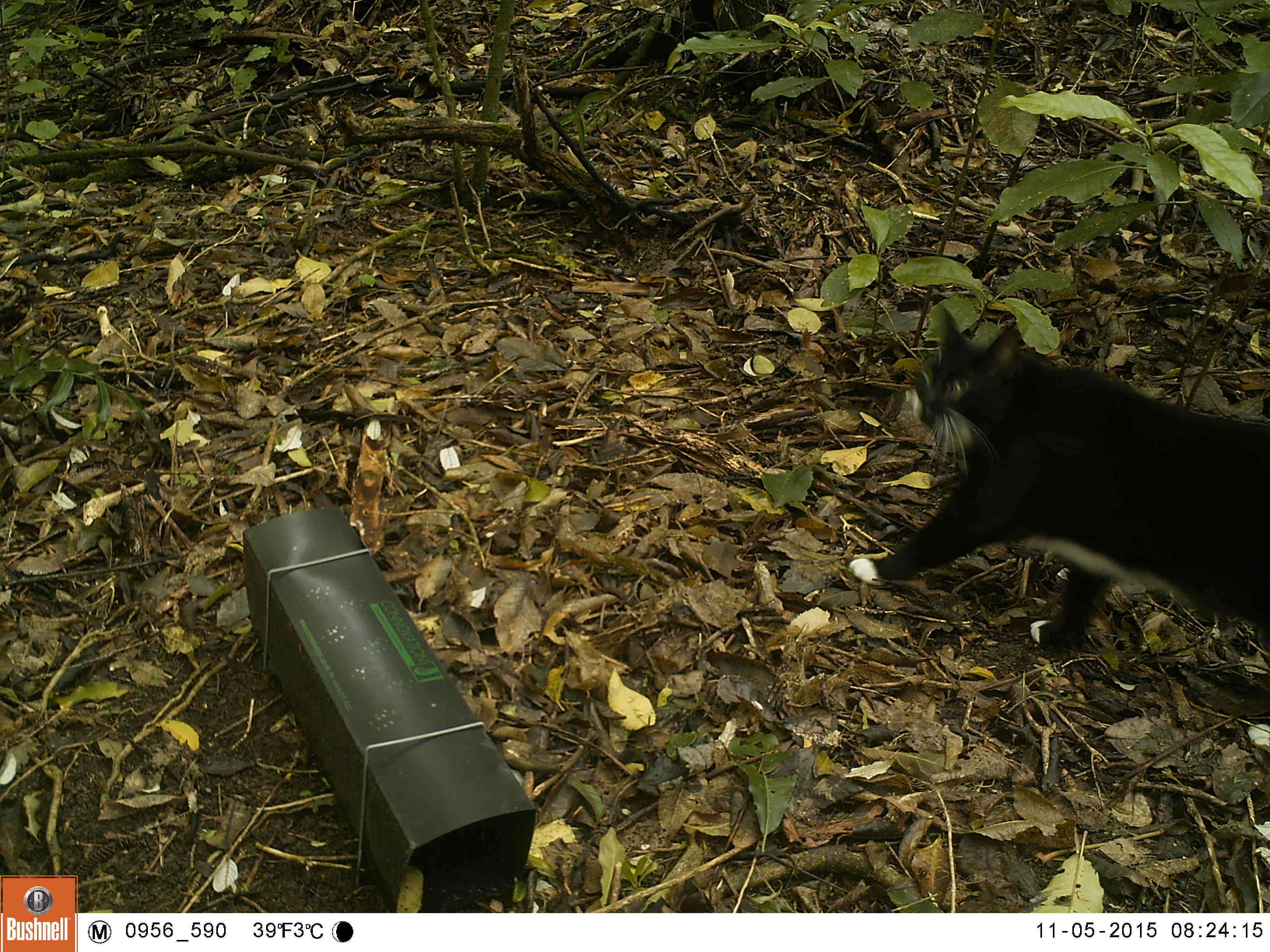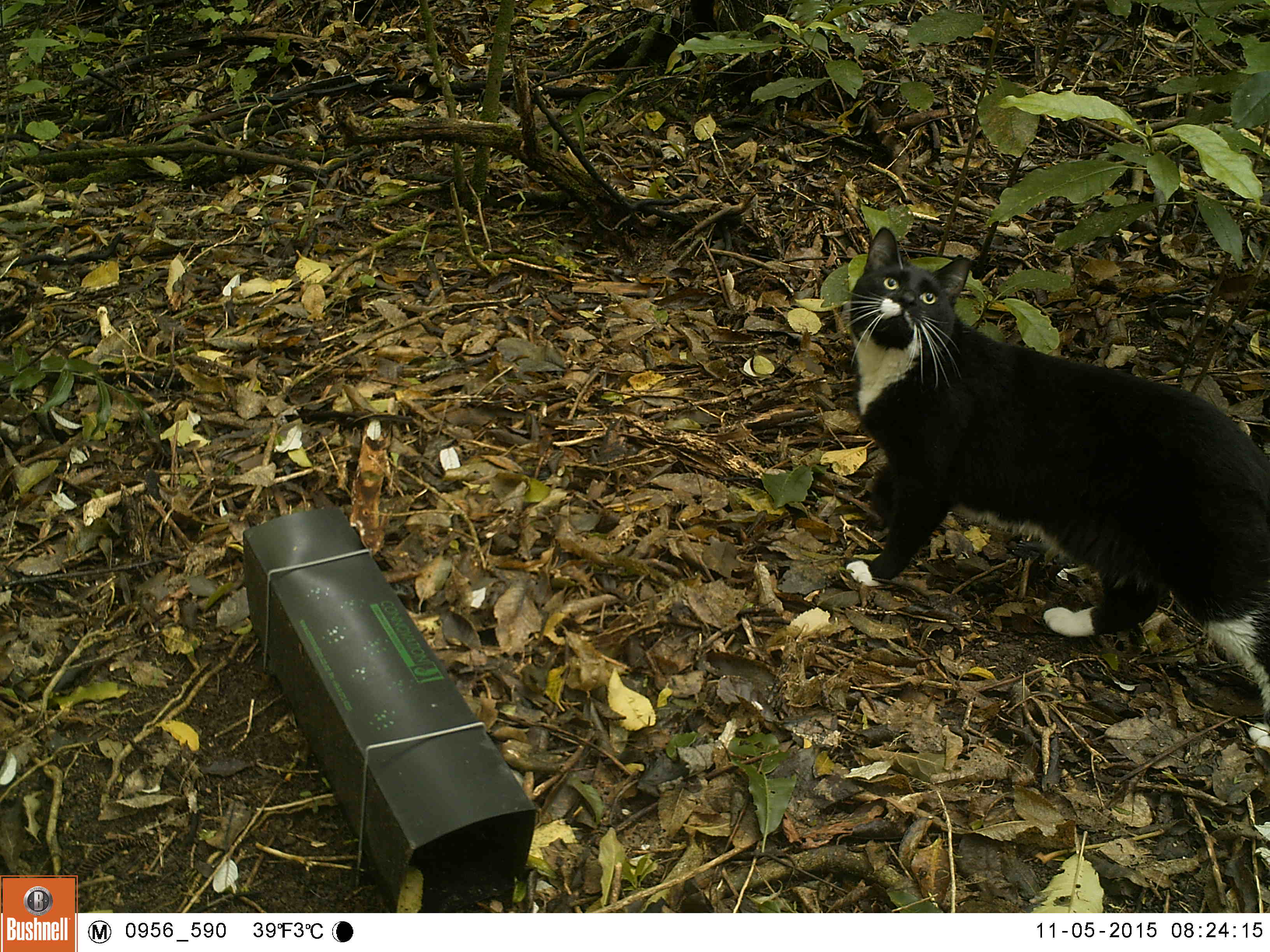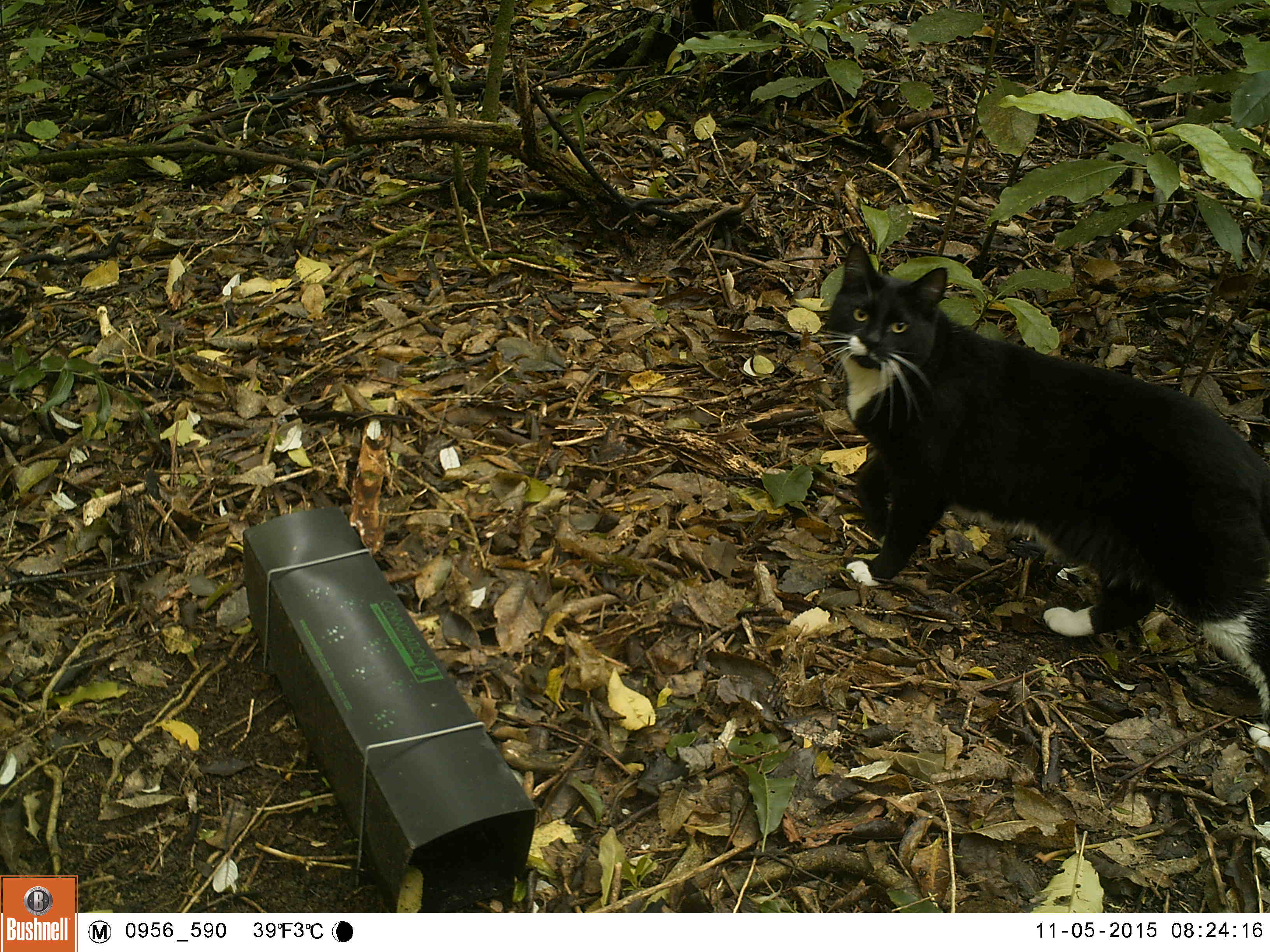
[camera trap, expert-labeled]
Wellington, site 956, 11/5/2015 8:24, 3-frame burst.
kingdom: Animalia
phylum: Chordata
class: Mammalia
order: Carnivora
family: Felidae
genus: Felis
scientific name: Felis catus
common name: cat